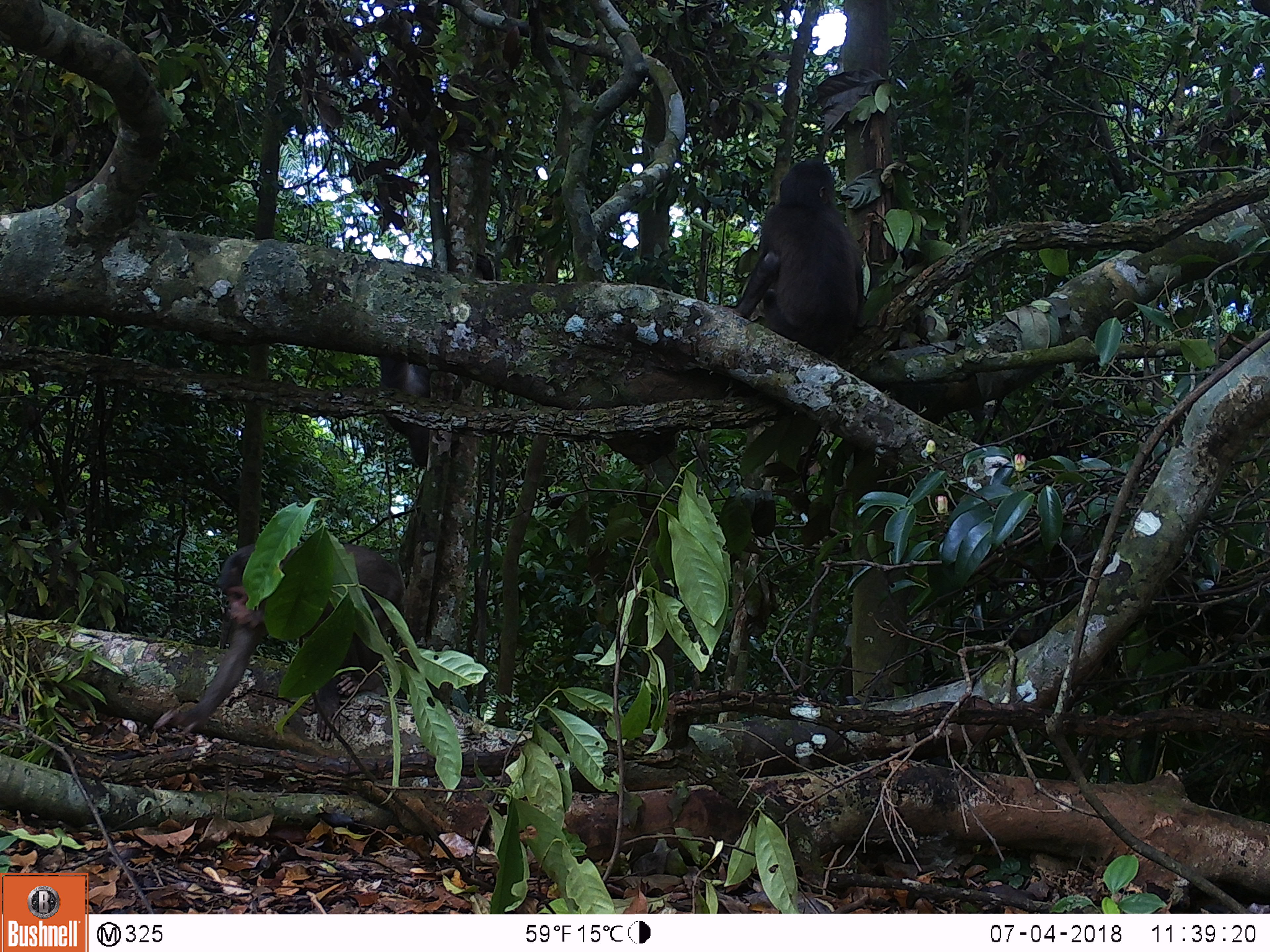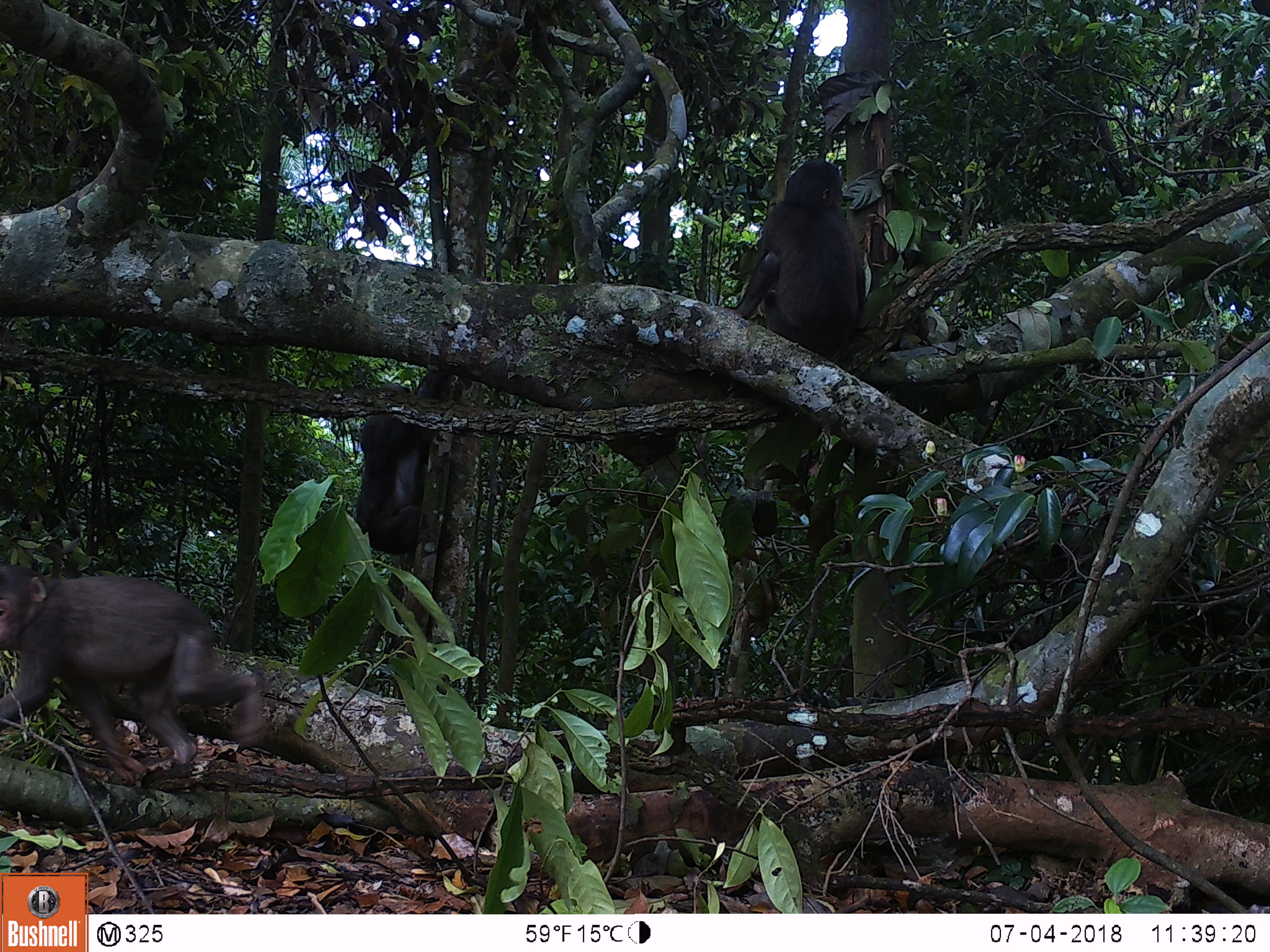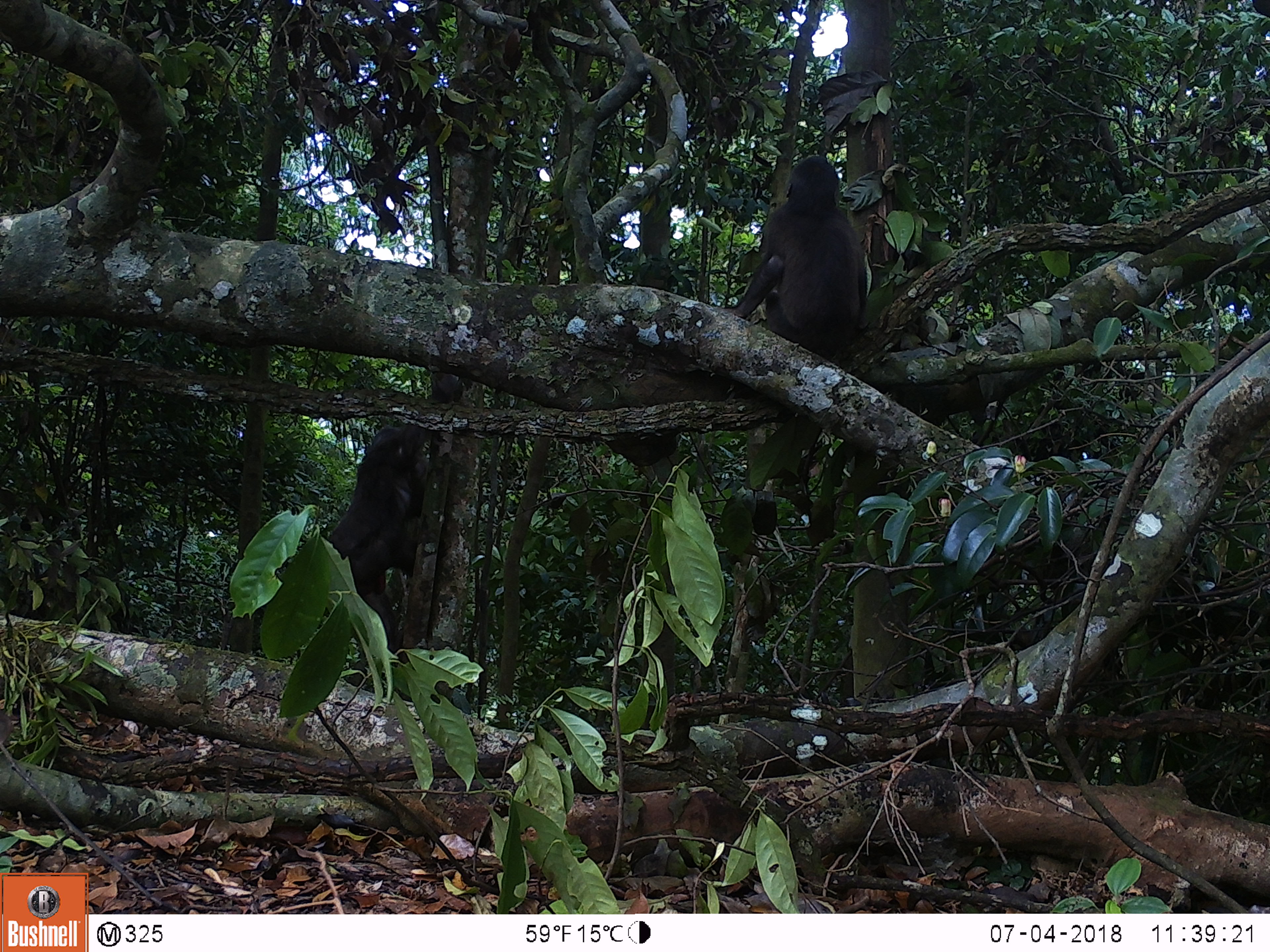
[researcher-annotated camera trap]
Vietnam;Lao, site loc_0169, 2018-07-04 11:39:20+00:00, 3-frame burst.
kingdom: Animalia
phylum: Chordata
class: Mammalia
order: Primates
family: Cercopithecidae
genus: Macaca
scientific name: Macaca arctoides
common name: stump-tailed macaque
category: stump tailed macaque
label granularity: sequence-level